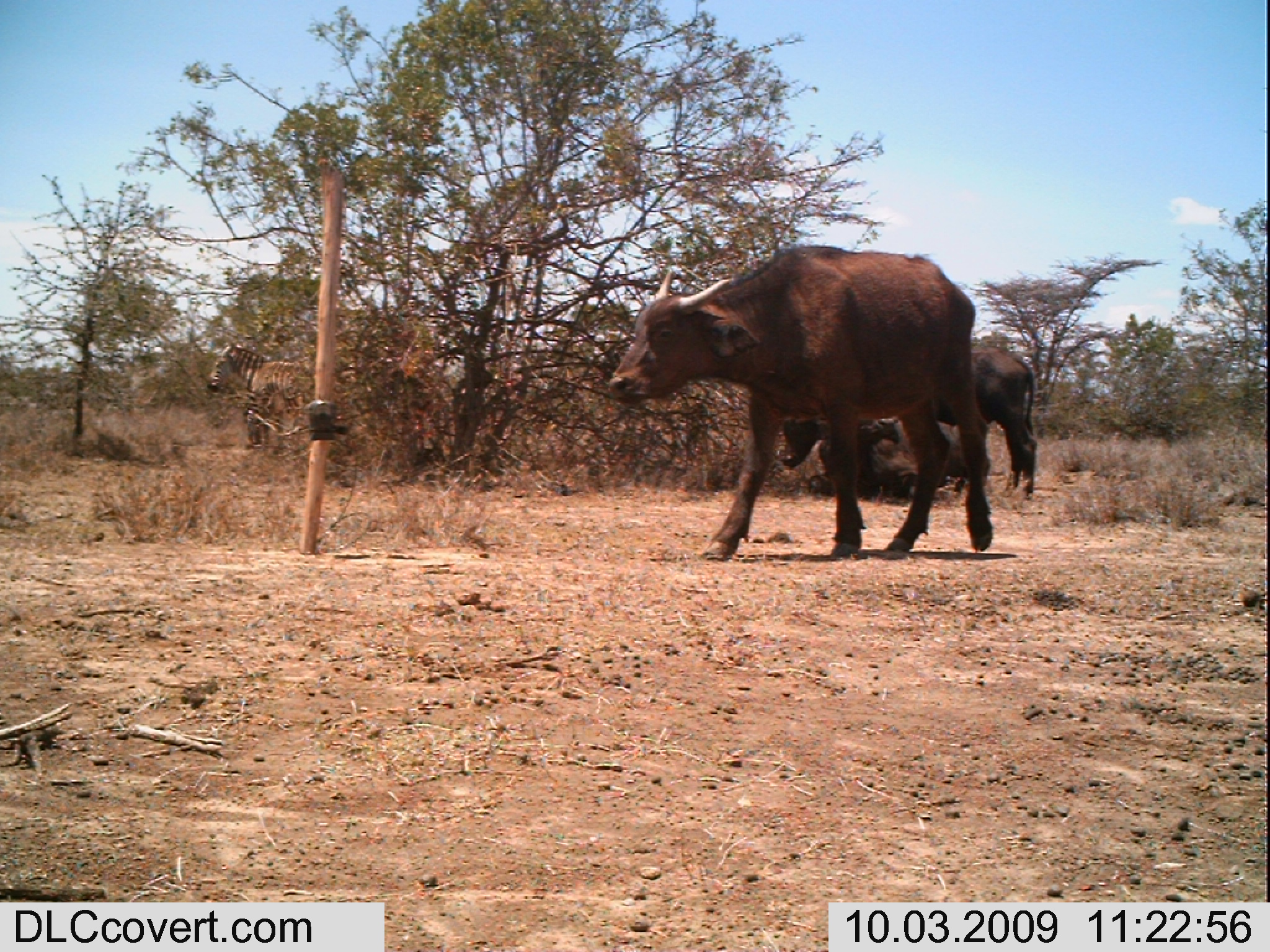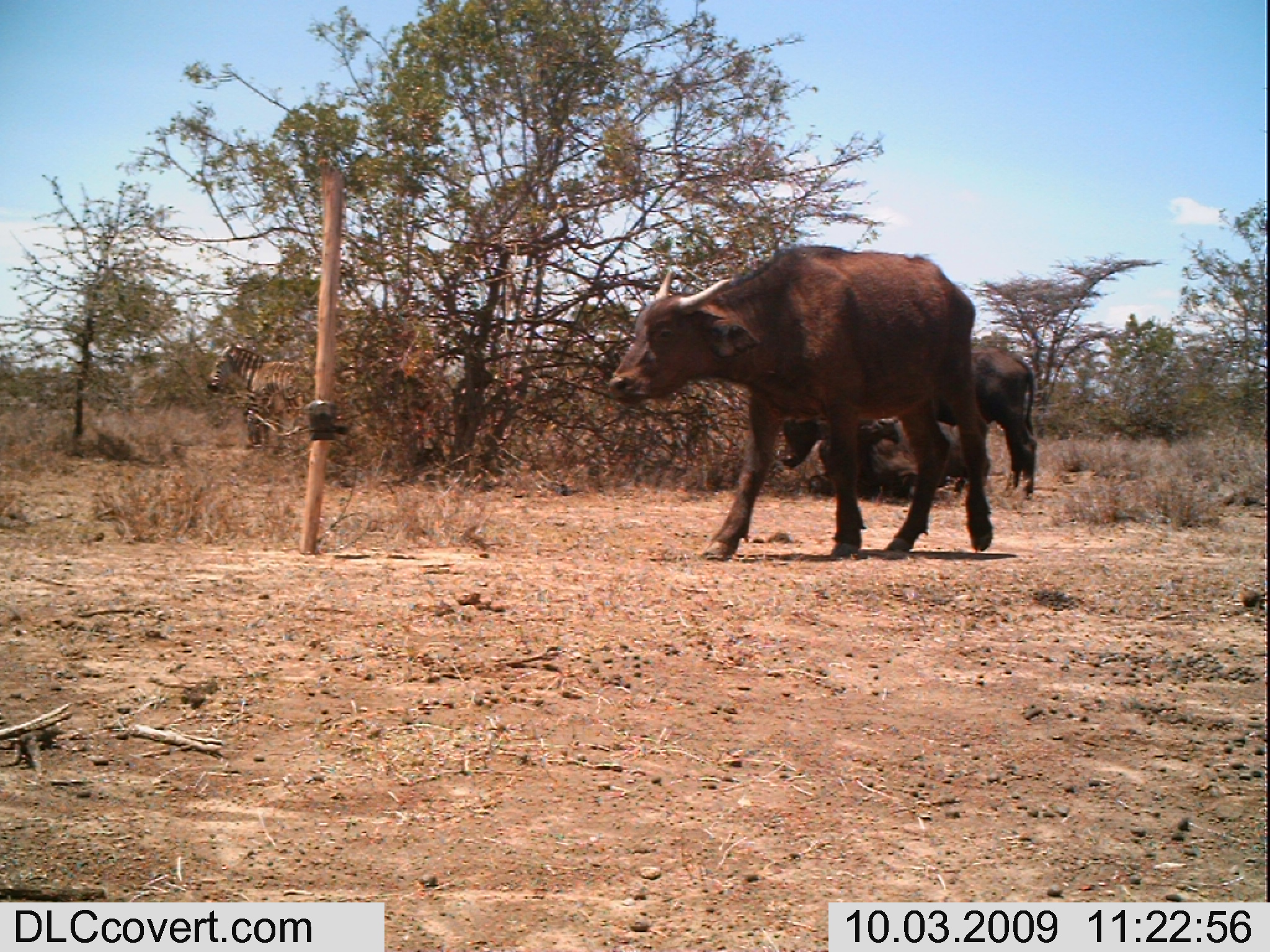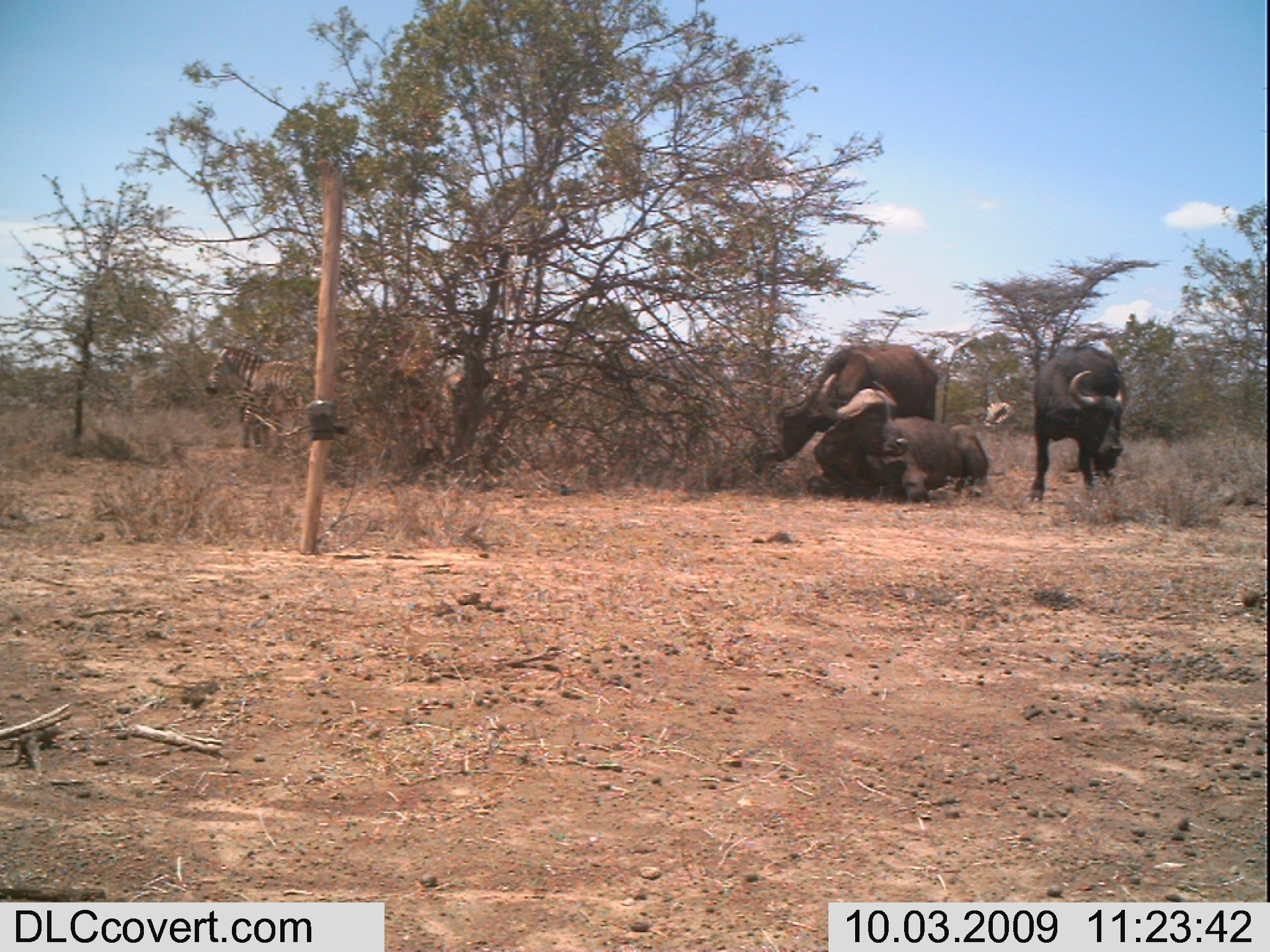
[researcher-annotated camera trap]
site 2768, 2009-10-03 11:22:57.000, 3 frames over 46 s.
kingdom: Animalia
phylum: Chordata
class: Mammalia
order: Artiodactyla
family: Bovidae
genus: Syncerus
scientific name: Syncerus caffer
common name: african buffalo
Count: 3.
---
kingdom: Animalia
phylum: Chordata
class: Mammalia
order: Perissodactyla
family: Equidae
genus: Equus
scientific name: Equus quagga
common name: plains zebra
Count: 1.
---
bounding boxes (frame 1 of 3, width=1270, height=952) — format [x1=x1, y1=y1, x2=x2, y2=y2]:
syncerus caffer: [x1=601, y1=238, x2=996, y2=562]; [x1=776, y1=401, x2=994, y2=501]; [x1=932, y1=342, x2=1039, y2=502]; [x1=201, y1=337, x2=313, y2=454]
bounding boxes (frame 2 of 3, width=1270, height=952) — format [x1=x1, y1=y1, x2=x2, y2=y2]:
equus quagga: [x1=591, y1=238, x2=1011, y2=573]; [x1=773, y1=400, x2=996, y2=498]; [x1=925, y1=342, x2=1044, y2=497]; [x1=200, y1=338, x2=315, y2=455]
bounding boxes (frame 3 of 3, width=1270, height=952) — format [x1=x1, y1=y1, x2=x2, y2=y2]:
syncerus caffer: [x1=804, y1=371, x2=994, y2=507]; [x1=762, y1=339, x2=939, y2=465]; [x1=1023, y1=339, x2=1129, y2=505]; [x1=197, y1=341, x2=312, y2=452]